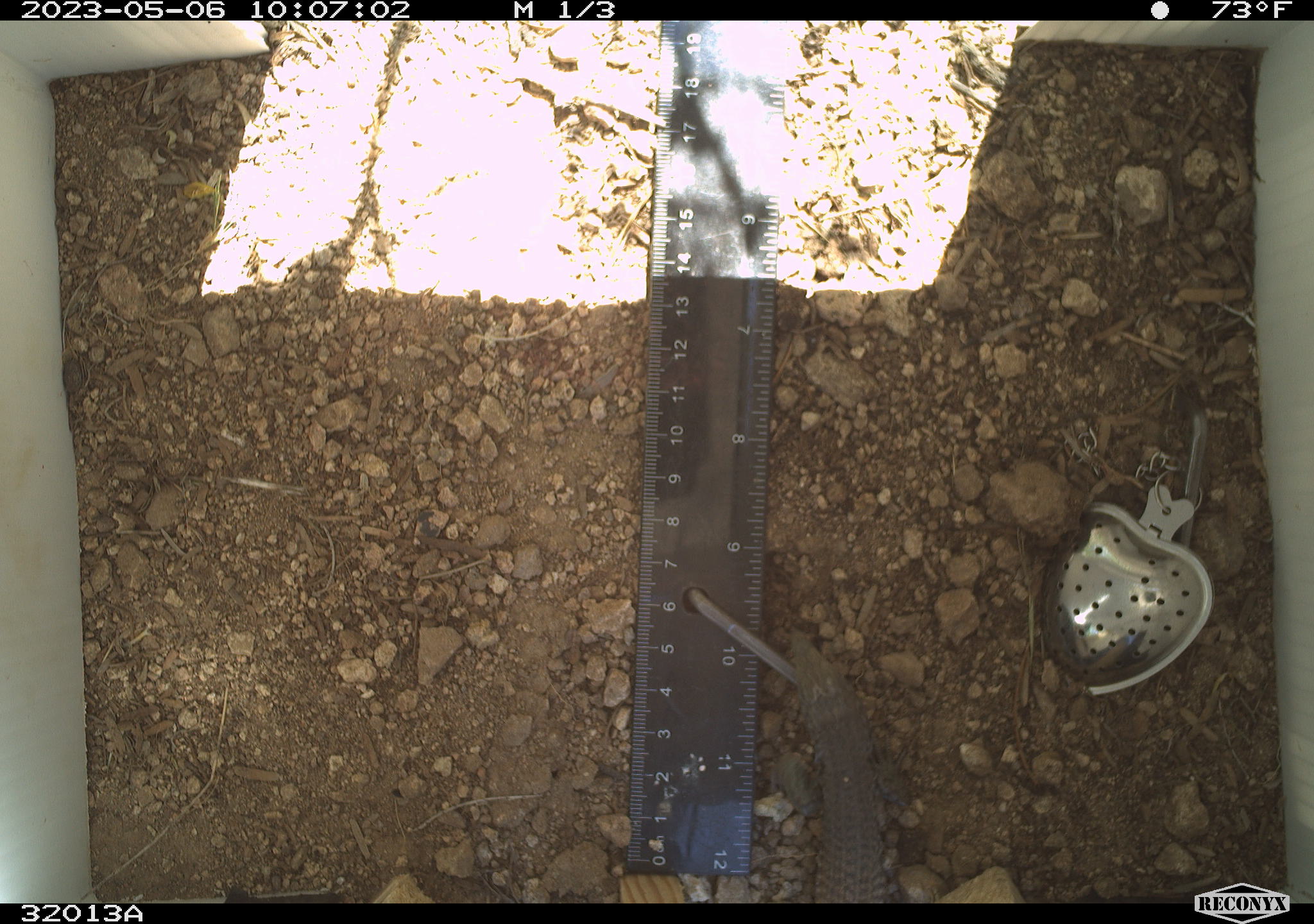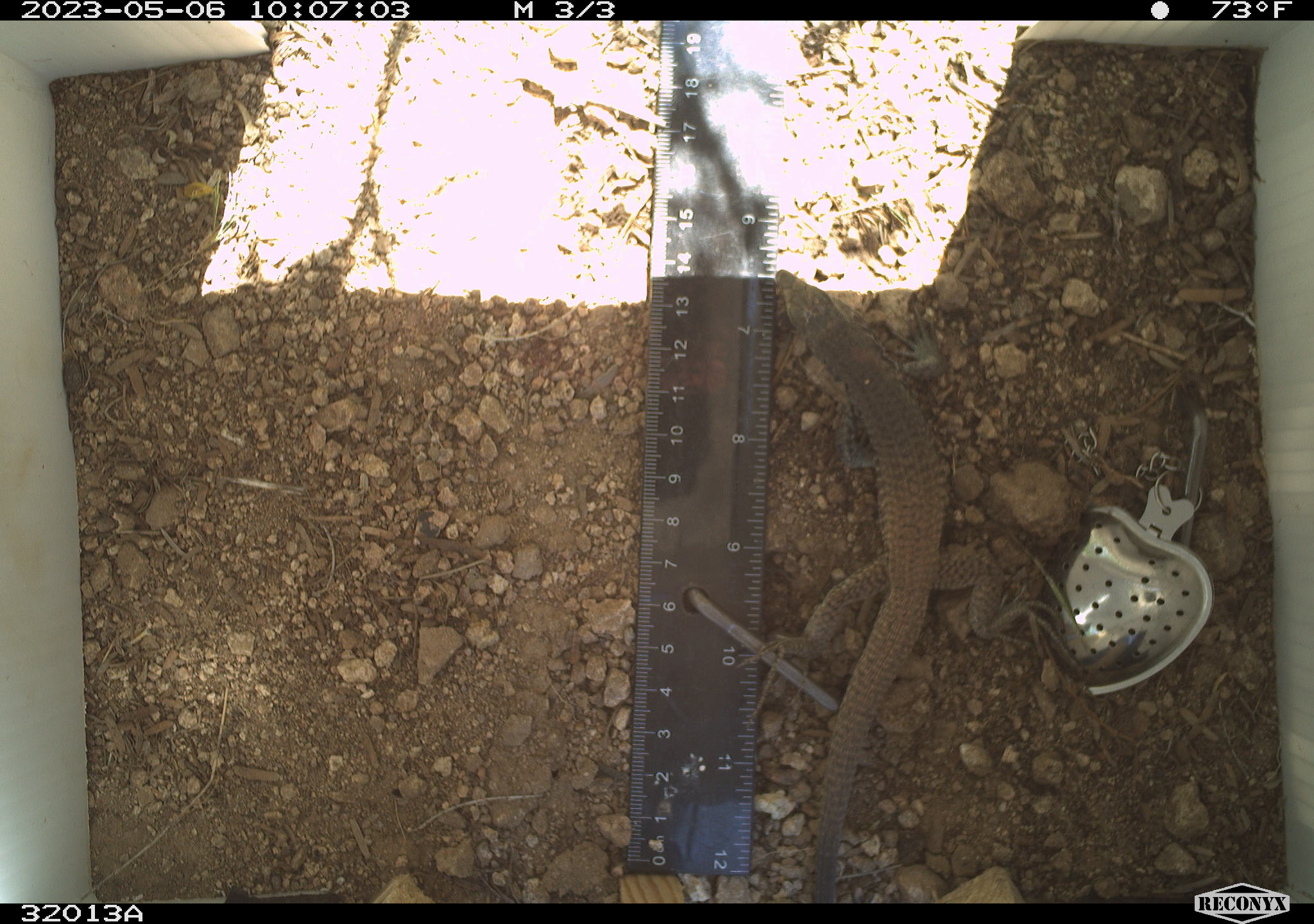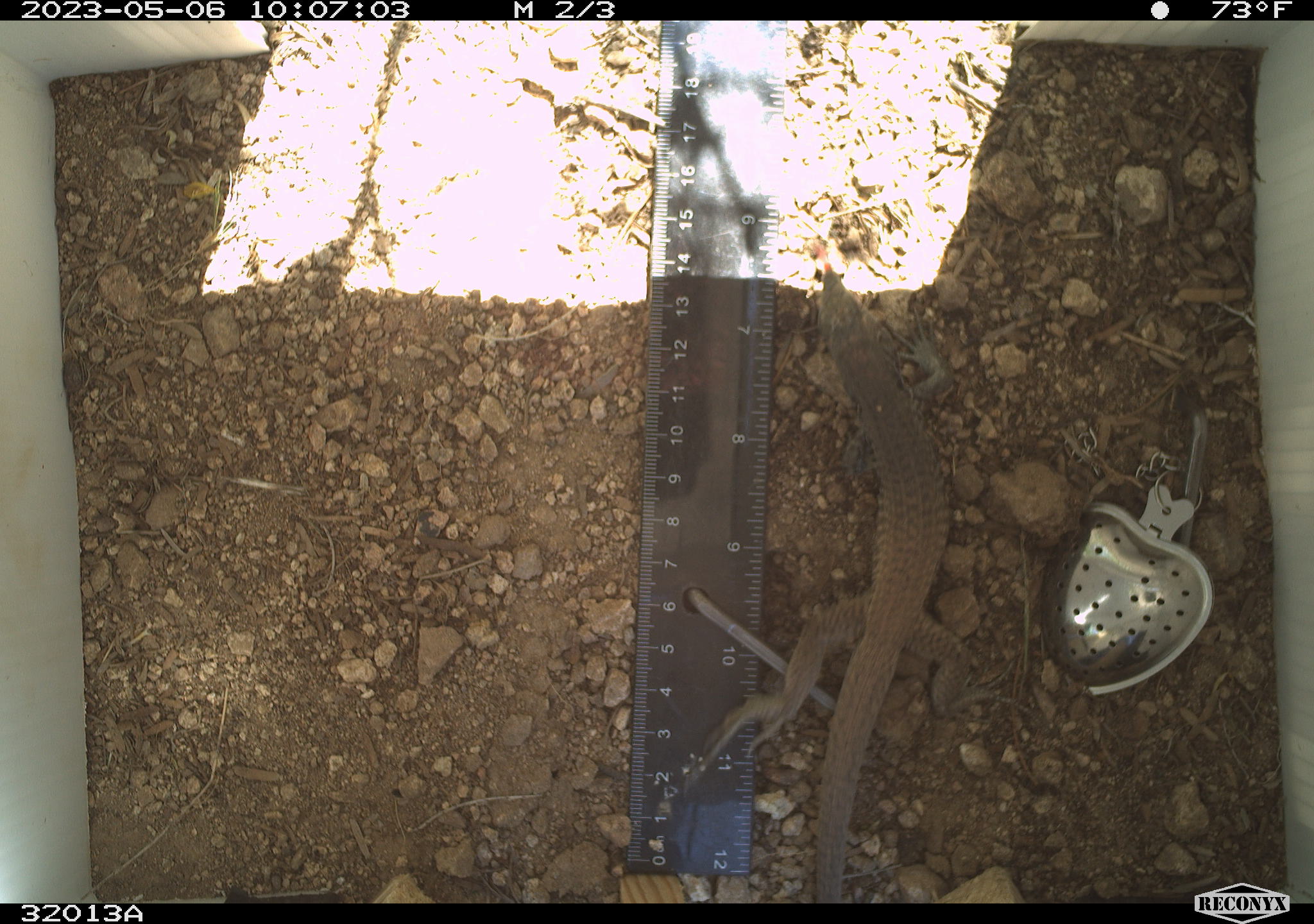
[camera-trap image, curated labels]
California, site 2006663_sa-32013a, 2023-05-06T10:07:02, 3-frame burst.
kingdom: Animalia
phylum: Chordata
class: Reptilia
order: Squamata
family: Teiidae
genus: Aspidoscelis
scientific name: Aspidoscelis tigris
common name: western whiptail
Western whiptail (Aspidoscelis tigris).